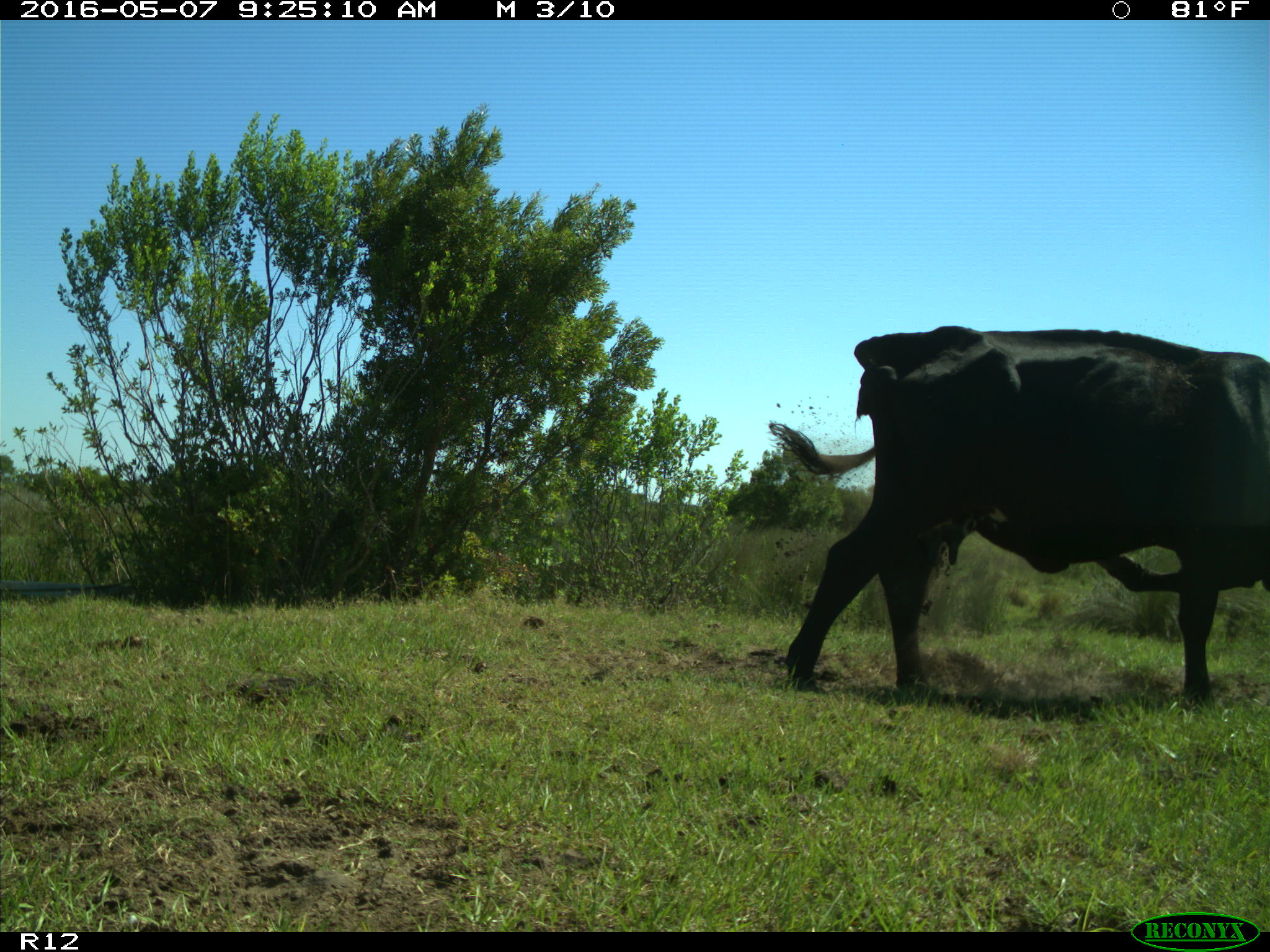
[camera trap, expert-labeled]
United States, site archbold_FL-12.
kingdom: Animalia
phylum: Chordata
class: Mammalia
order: Artiodactyla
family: Bovidae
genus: Bos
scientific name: Bos taurus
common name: domestic cow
Bos taurus (domestic cow).